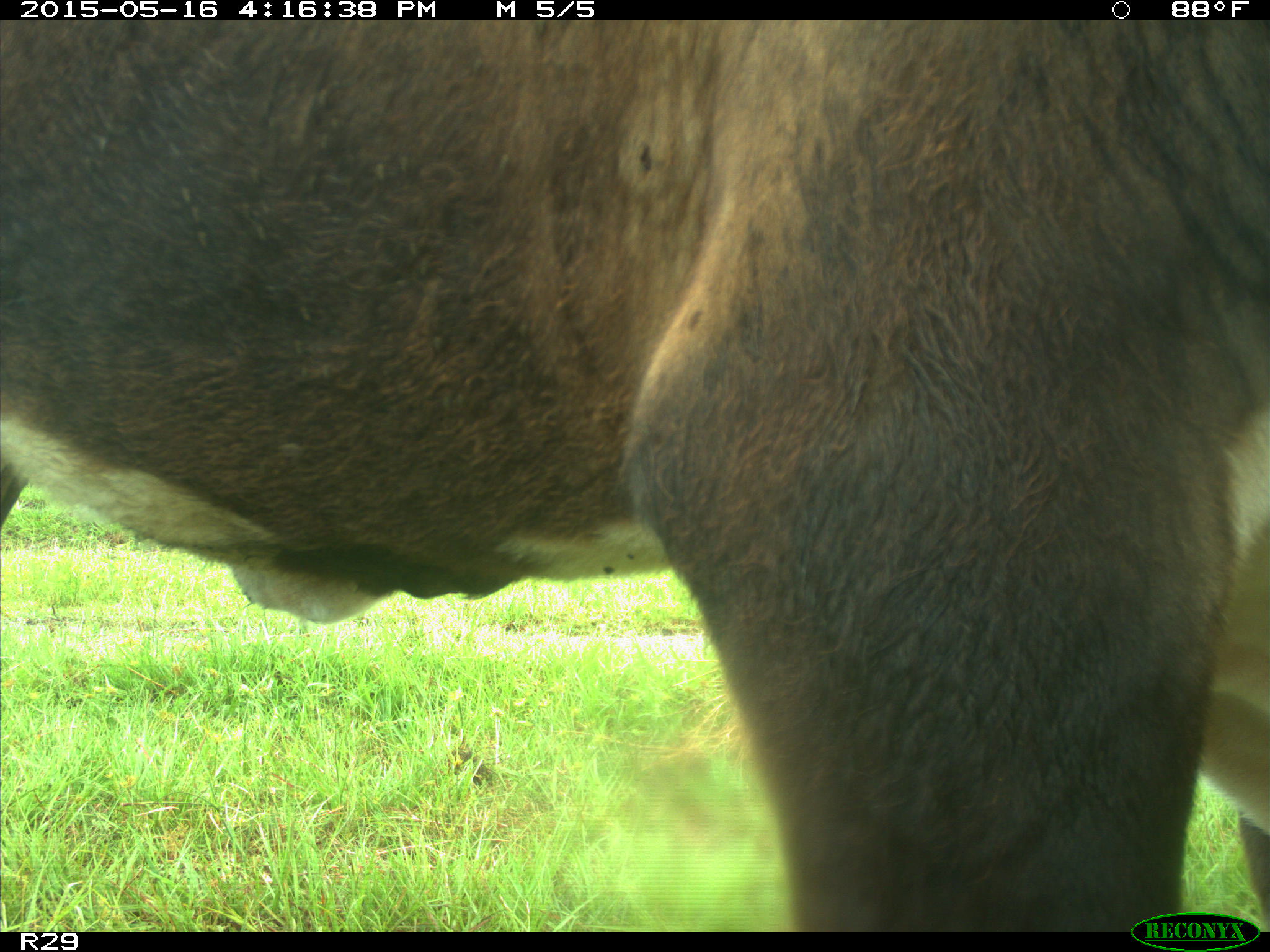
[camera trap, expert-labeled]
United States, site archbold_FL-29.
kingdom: Animalia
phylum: Chordata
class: Mammalia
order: Artiodactyla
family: Bovidae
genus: Bos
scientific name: Bos taurus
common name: domestic cow